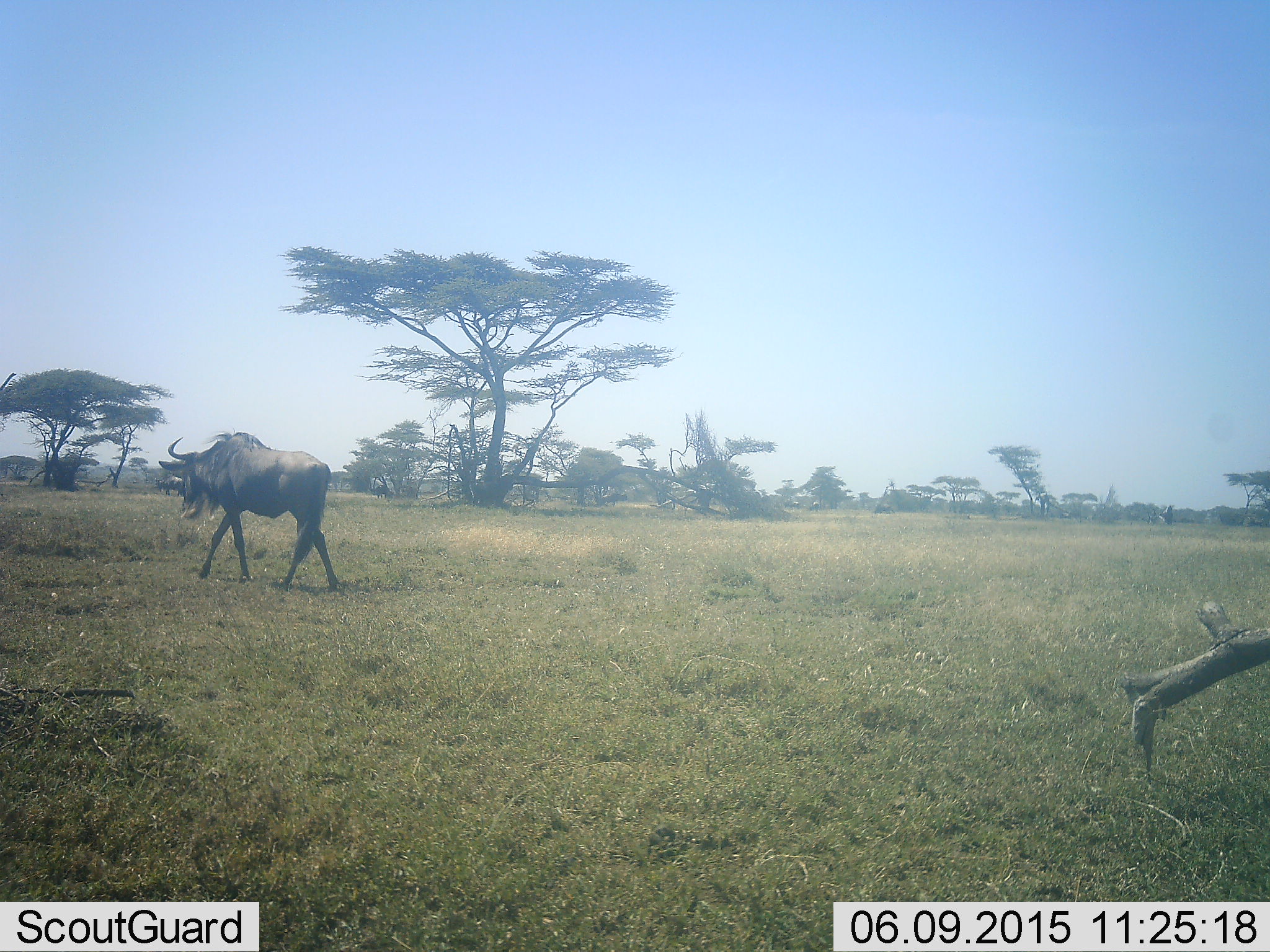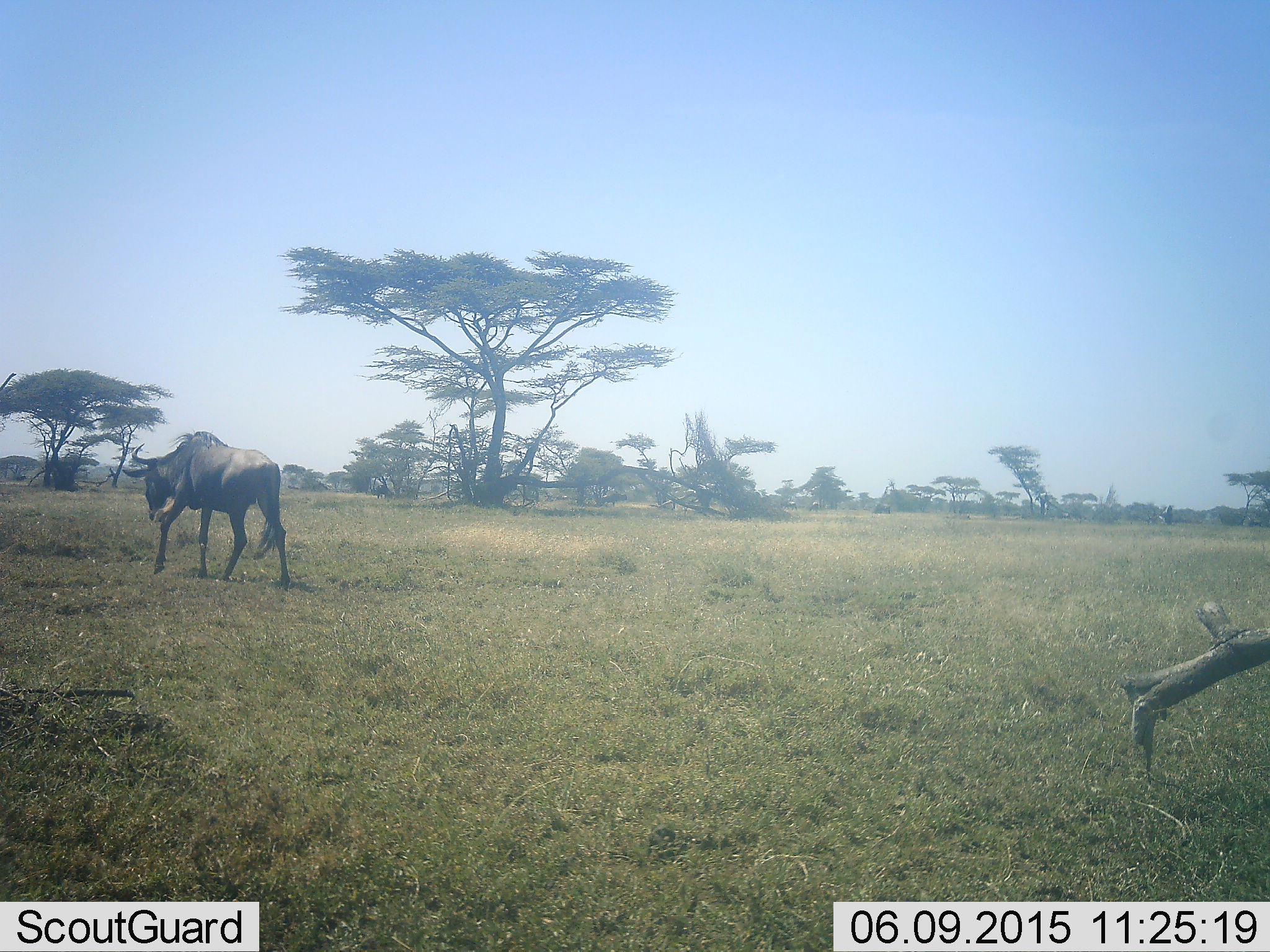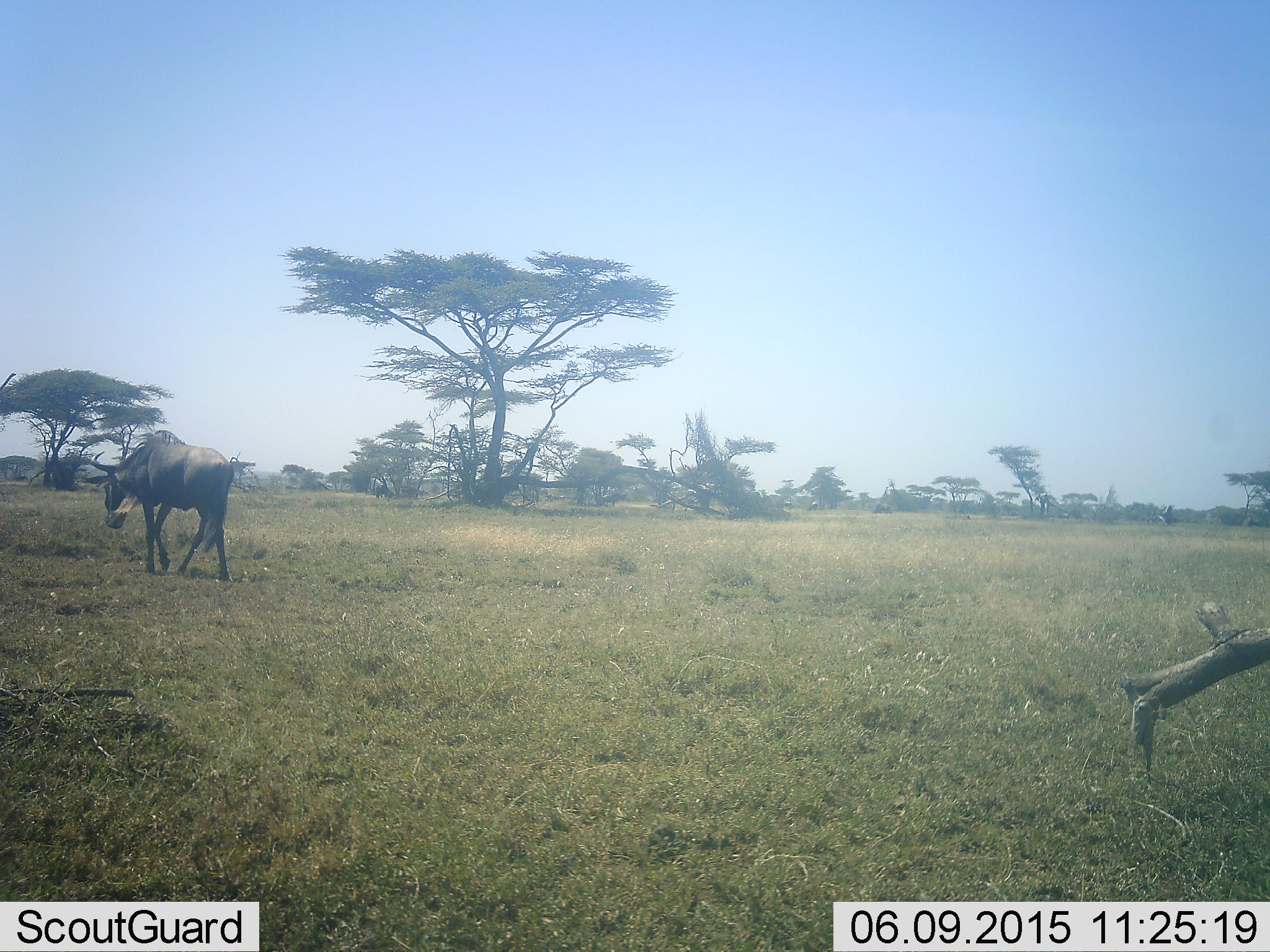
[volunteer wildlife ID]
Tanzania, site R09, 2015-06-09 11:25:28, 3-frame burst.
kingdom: Animalia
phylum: Chordata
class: Mammalia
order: Artiodactyla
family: Bovidae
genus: Connochaetes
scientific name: Connochaetes taurinus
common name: blue wildebeest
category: wildebeest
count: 1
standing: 20%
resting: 0%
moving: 90%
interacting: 0%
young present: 0%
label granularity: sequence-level